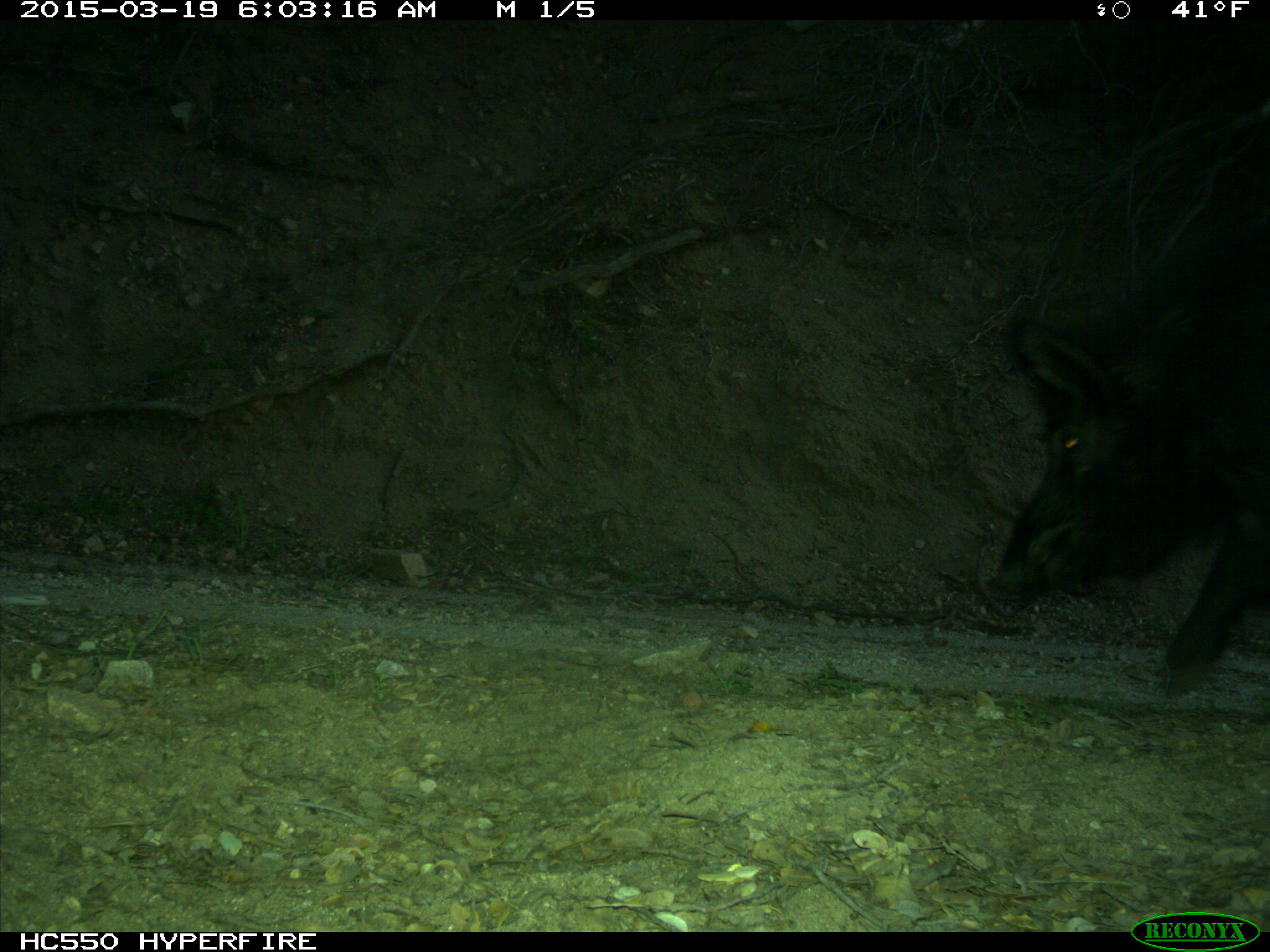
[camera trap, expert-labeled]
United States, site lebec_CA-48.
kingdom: Animalia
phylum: Chordata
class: Mammalia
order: Artiodactyla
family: Suidae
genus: Sus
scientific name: Sus scrofa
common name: wild boar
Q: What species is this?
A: Sus scrofa (wild boar).